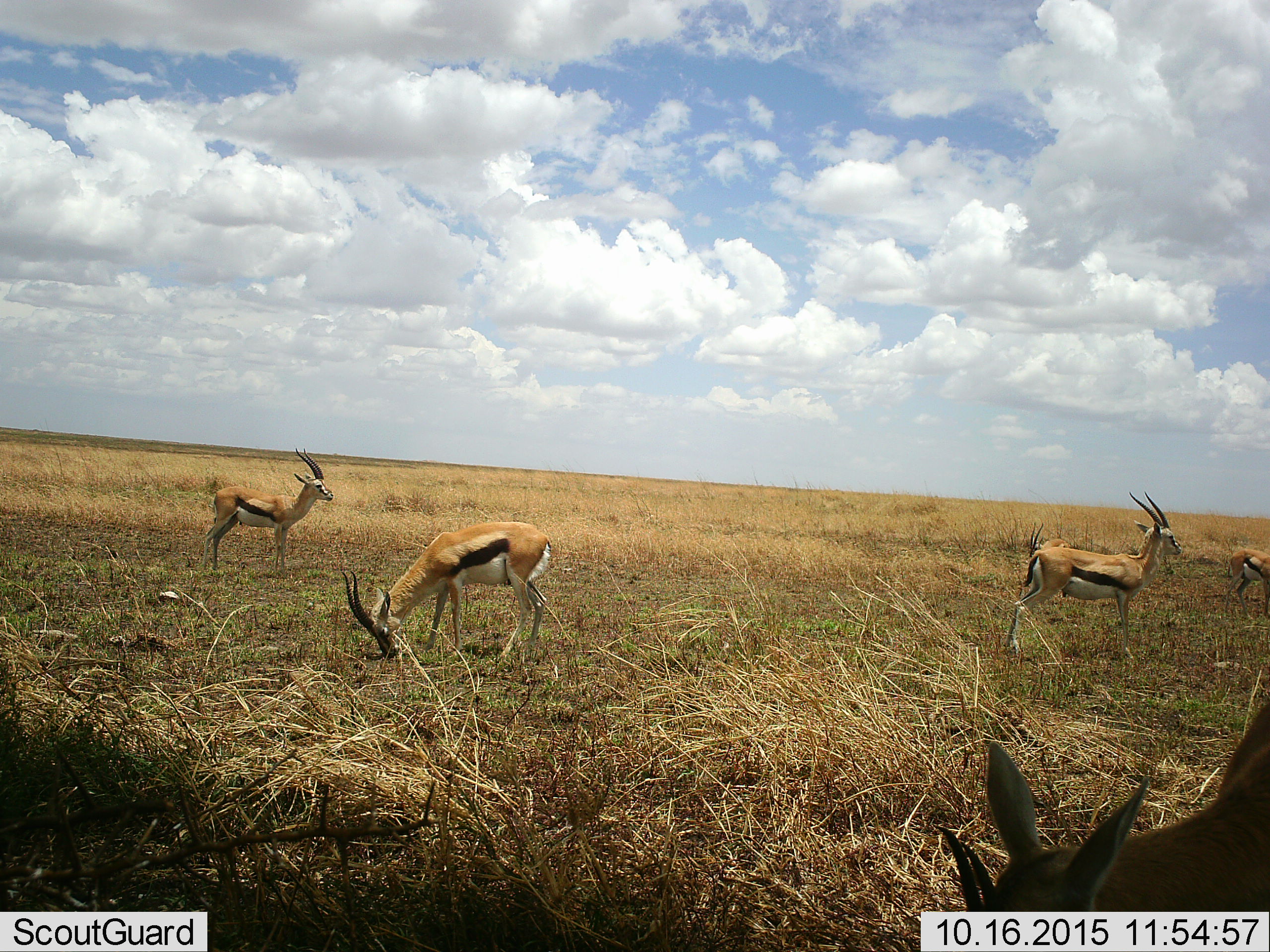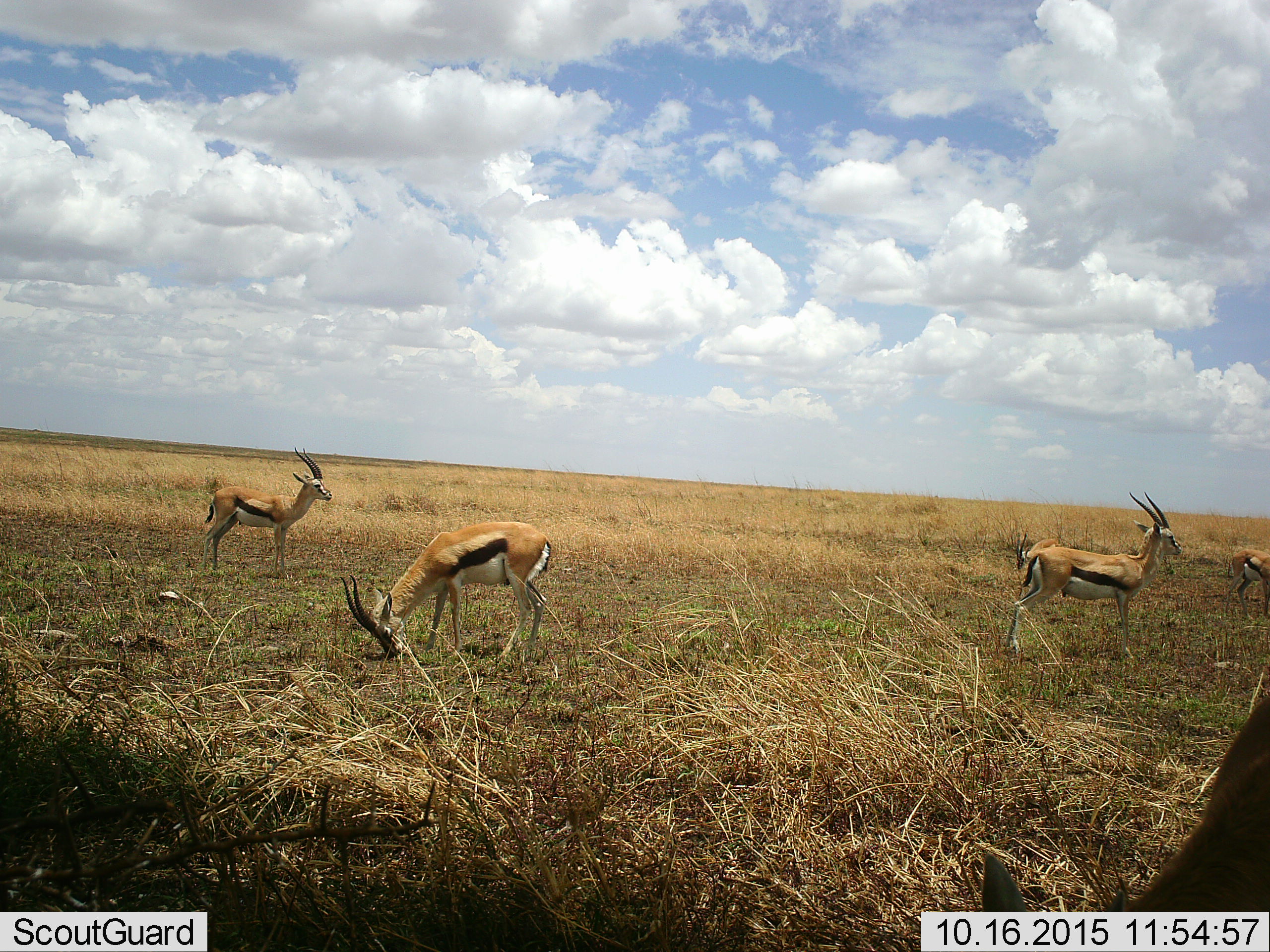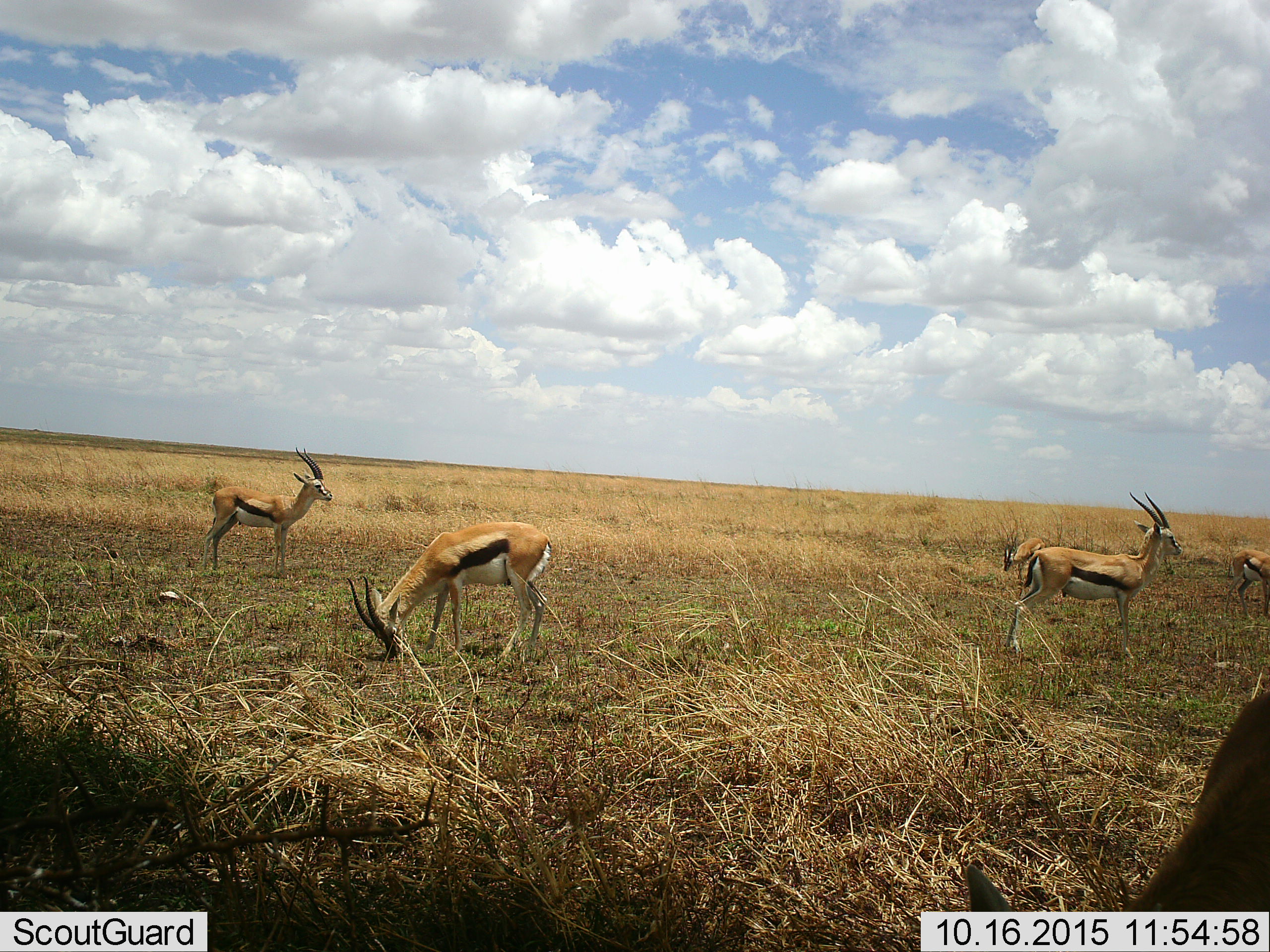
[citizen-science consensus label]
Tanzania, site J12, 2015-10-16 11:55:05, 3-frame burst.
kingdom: Animalia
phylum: Chordata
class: Mammalia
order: Artiodactyla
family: Bovidae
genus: Eudorcas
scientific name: Eudorcas thomsonii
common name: thomson's gazelle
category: gazellethomsons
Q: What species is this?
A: Gazellethomsons (thomson's gazelle) (Eudorcas thomsonii).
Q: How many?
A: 6.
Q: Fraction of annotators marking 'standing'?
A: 89%.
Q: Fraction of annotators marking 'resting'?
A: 0%.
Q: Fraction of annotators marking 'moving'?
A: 33%.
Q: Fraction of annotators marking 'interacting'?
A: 0%.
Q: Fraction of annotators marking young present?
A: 11%.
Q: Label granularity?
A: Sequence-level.